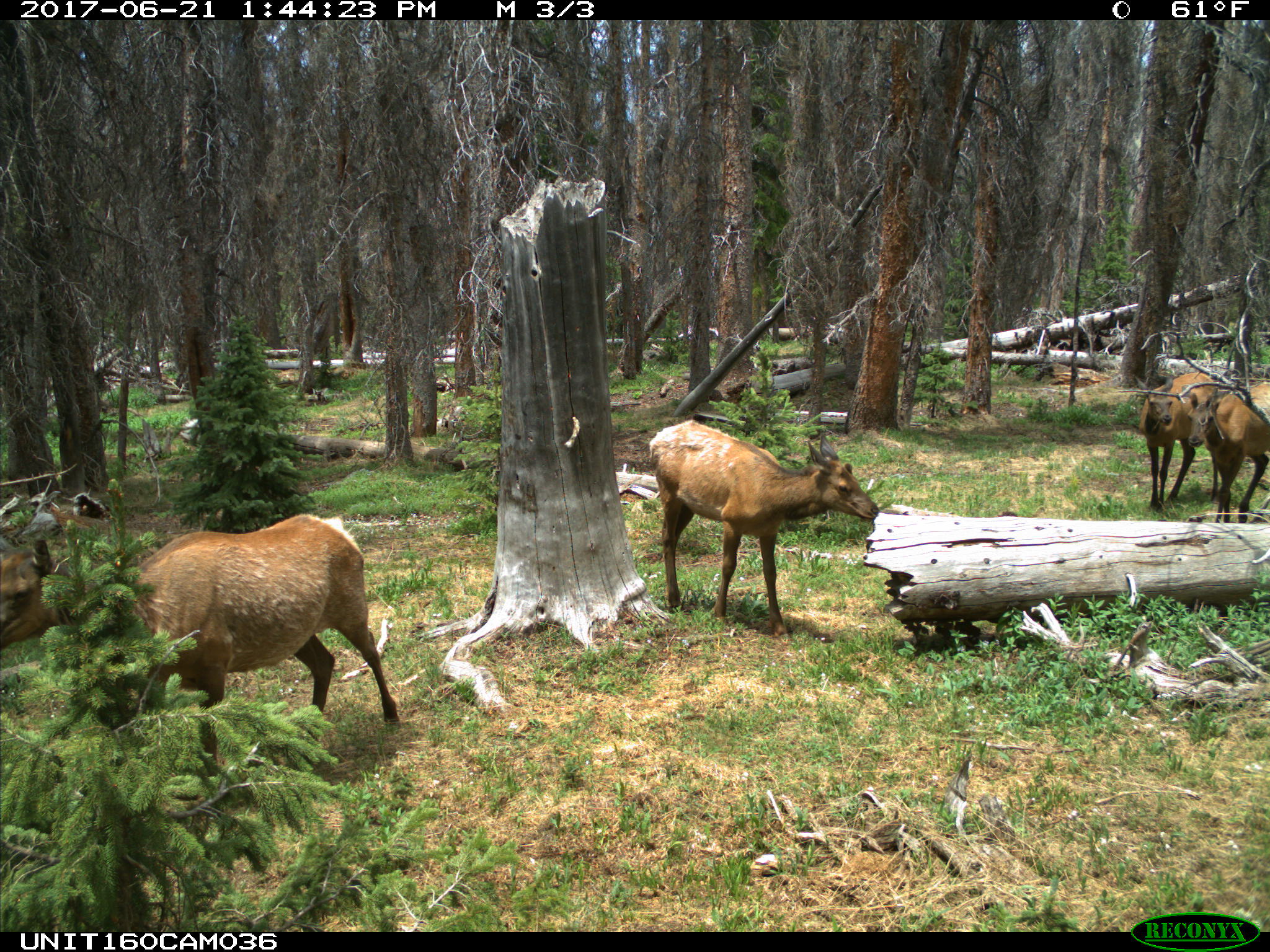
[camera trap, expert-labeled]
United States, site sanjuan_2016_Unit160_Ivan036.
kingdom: Animalia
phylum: Chordata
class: Mammalia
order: Artiodactyla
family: Cervidae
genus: Cervus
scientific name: Cervus elaphus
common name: red deer